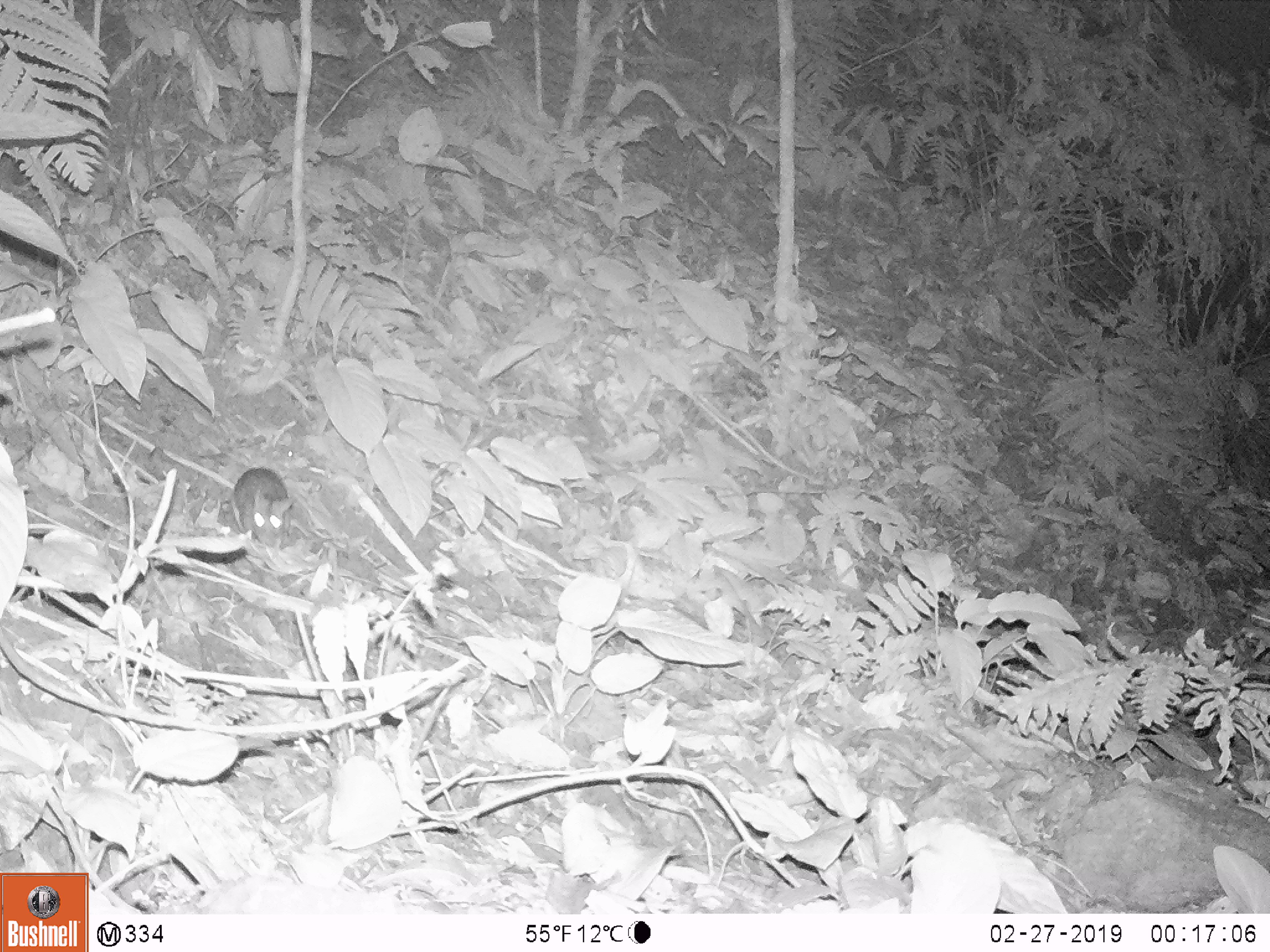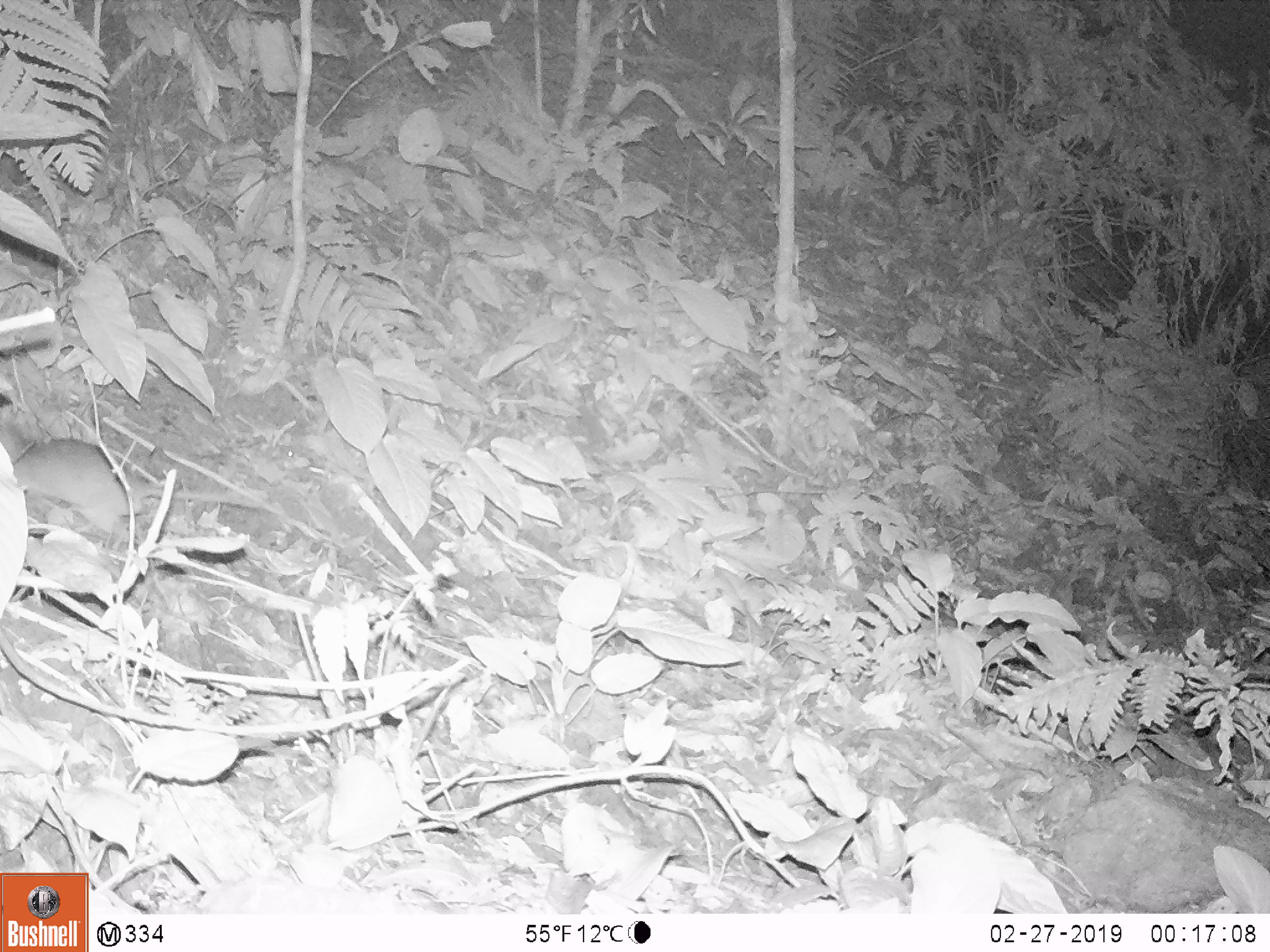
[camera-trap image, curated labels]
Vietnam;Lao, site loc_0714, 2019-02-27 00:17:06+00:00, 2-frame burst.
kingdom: Animalia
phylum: Chordata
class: Mammalia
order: Rodentia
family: Muridae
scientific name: Muridae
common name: old-world mice and rats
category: unidentified murid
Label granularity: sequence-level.